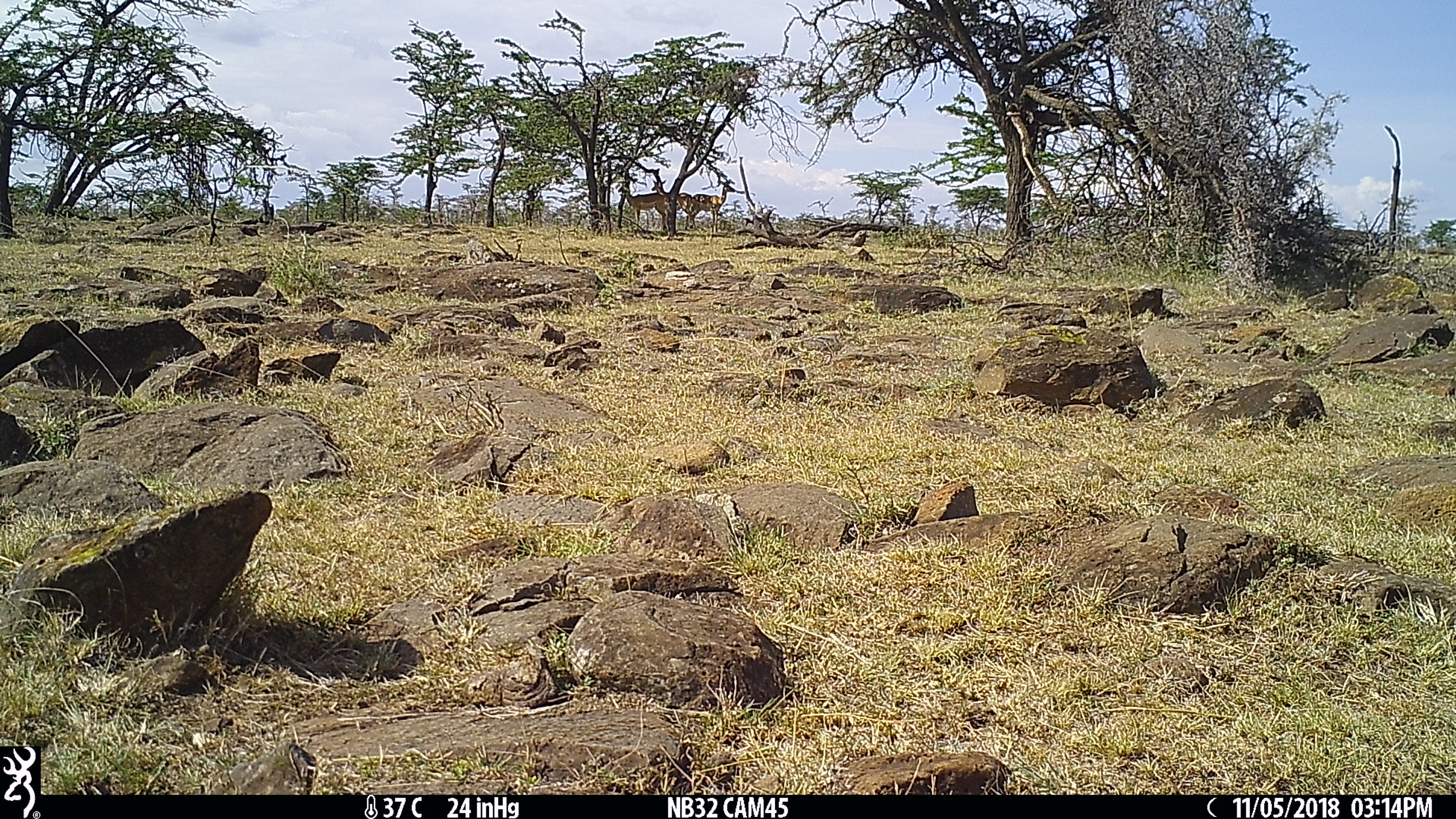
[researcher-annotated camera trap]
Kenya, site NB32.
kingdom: Animalia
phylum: Chordata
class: Mammalia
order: Artiodactyla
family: Bovidae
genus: Aepyceros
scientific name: Aepyceros melampus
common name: impala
Impala (Aepyceros melampus).